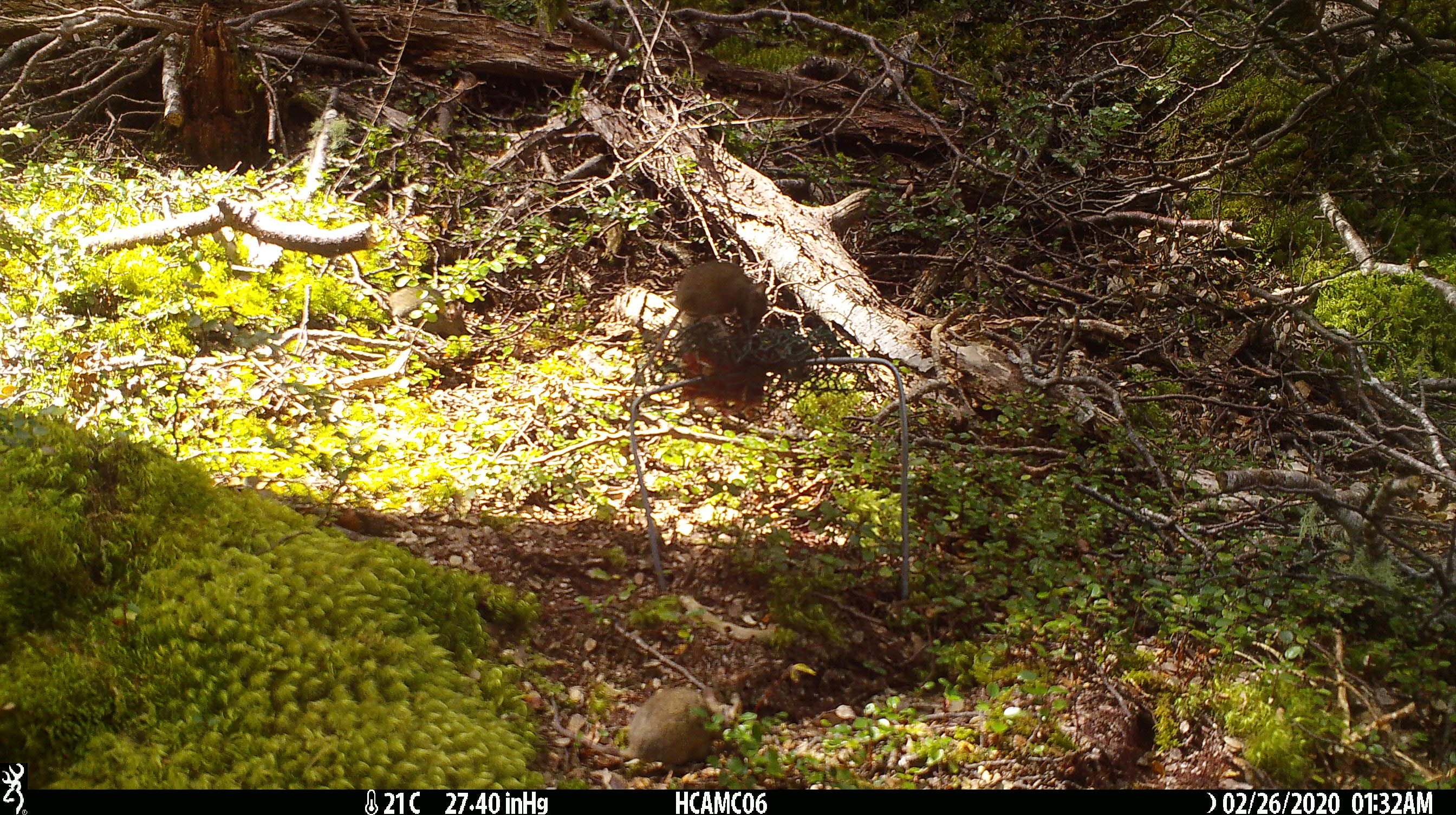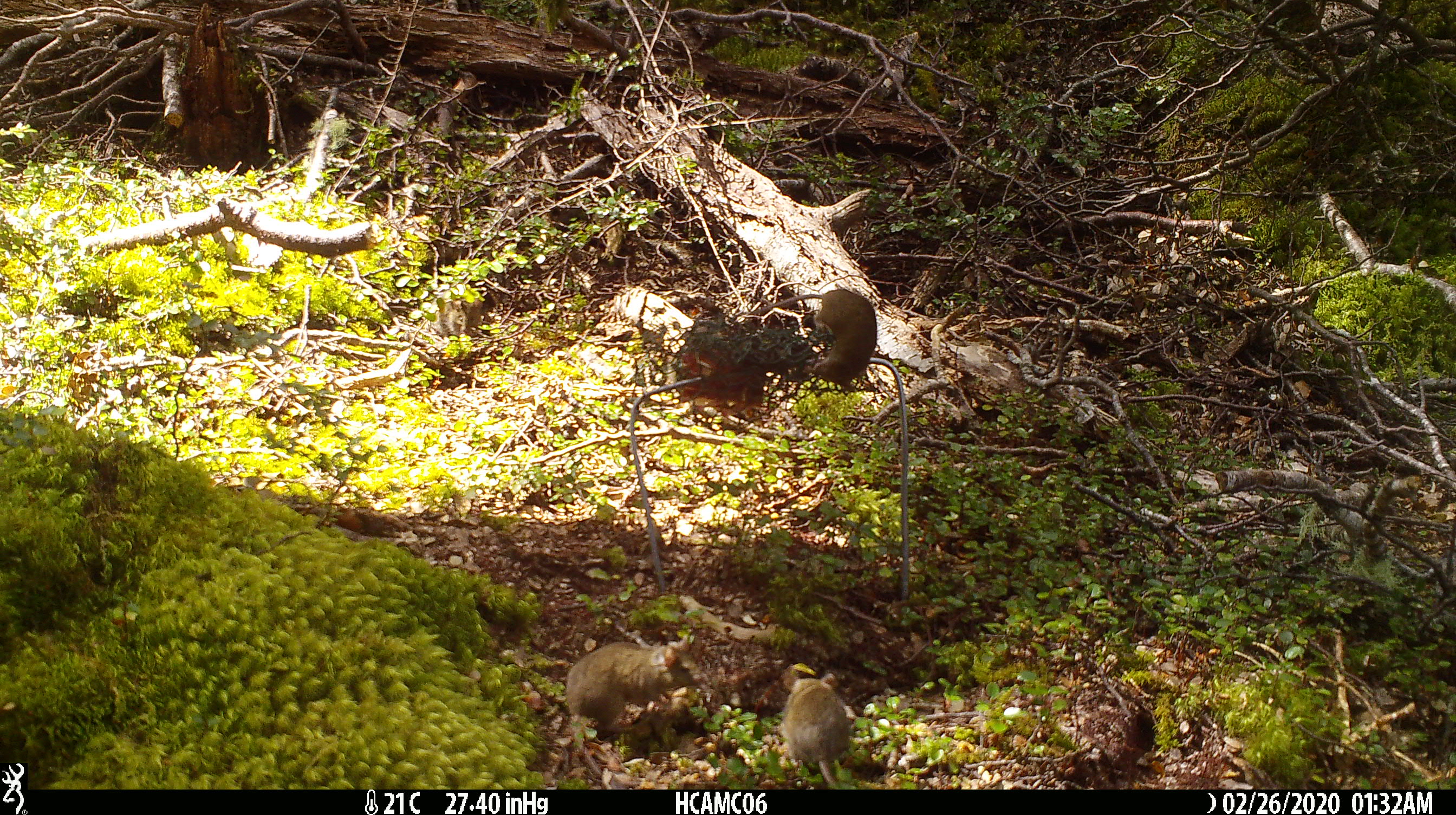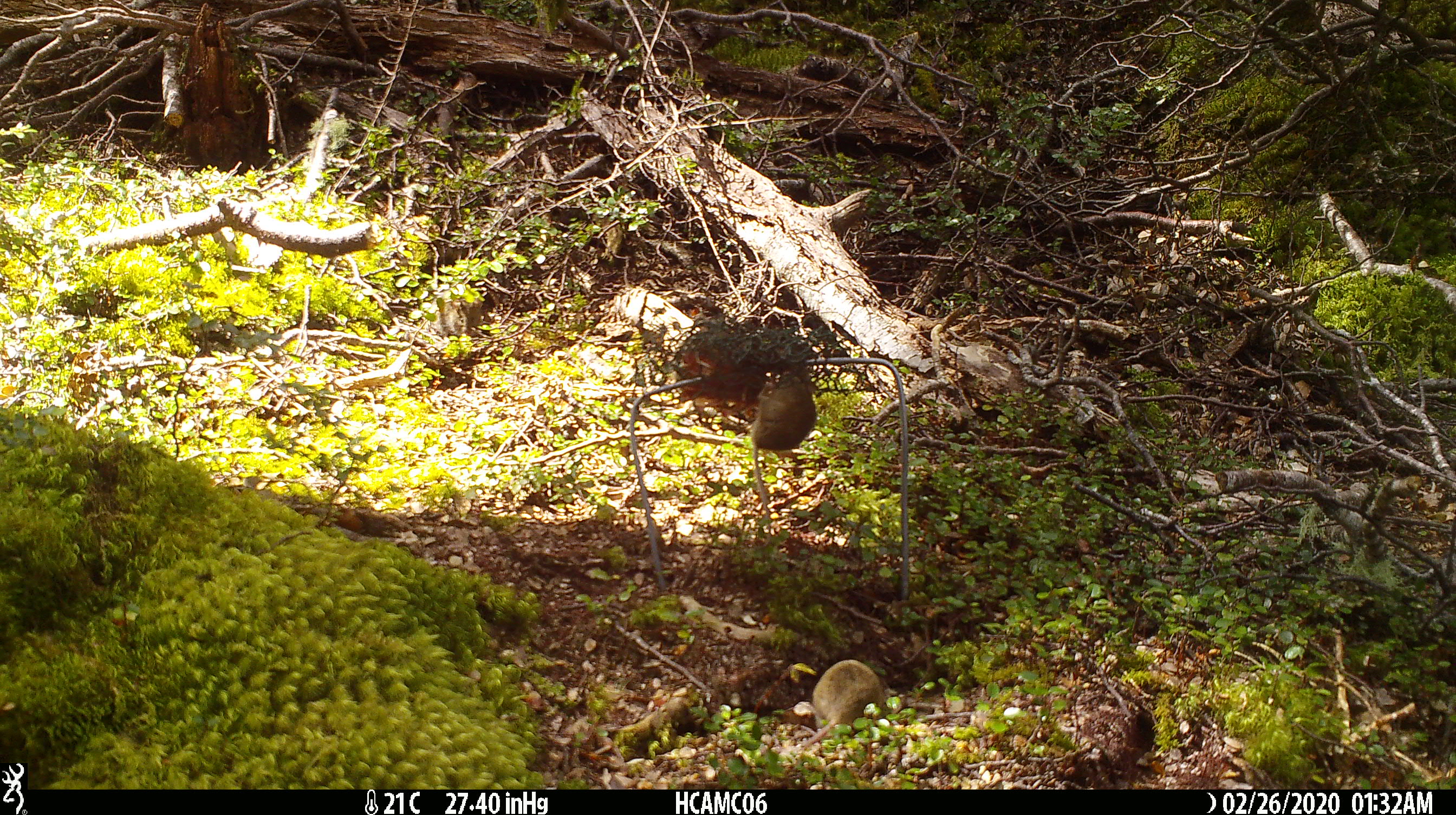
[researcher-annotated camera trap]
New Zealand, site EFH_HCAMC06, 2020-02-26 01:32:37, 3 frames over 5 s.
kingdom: Animalia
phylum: Chordata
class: Mammalia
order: Rodentia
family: Muridae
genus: Mus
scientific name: Mus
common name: mouse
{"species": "mouse (Mus)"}